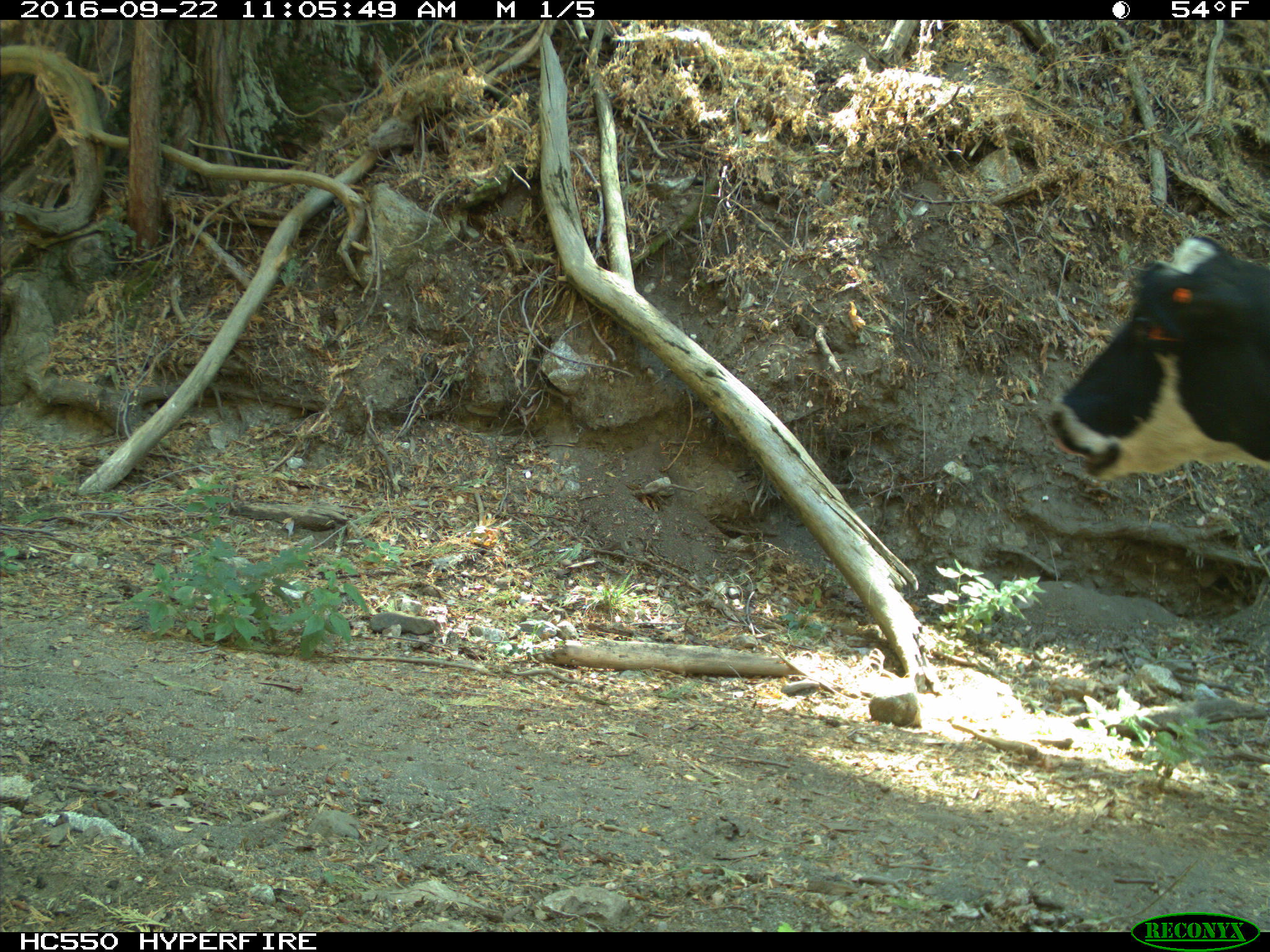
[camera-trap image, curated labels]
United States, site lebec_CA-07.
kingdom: Animalia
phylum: Chordata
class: Mammalia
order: Artiodactyla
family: Bovidae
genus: Bos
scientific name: Bos taurus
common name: domestic cow